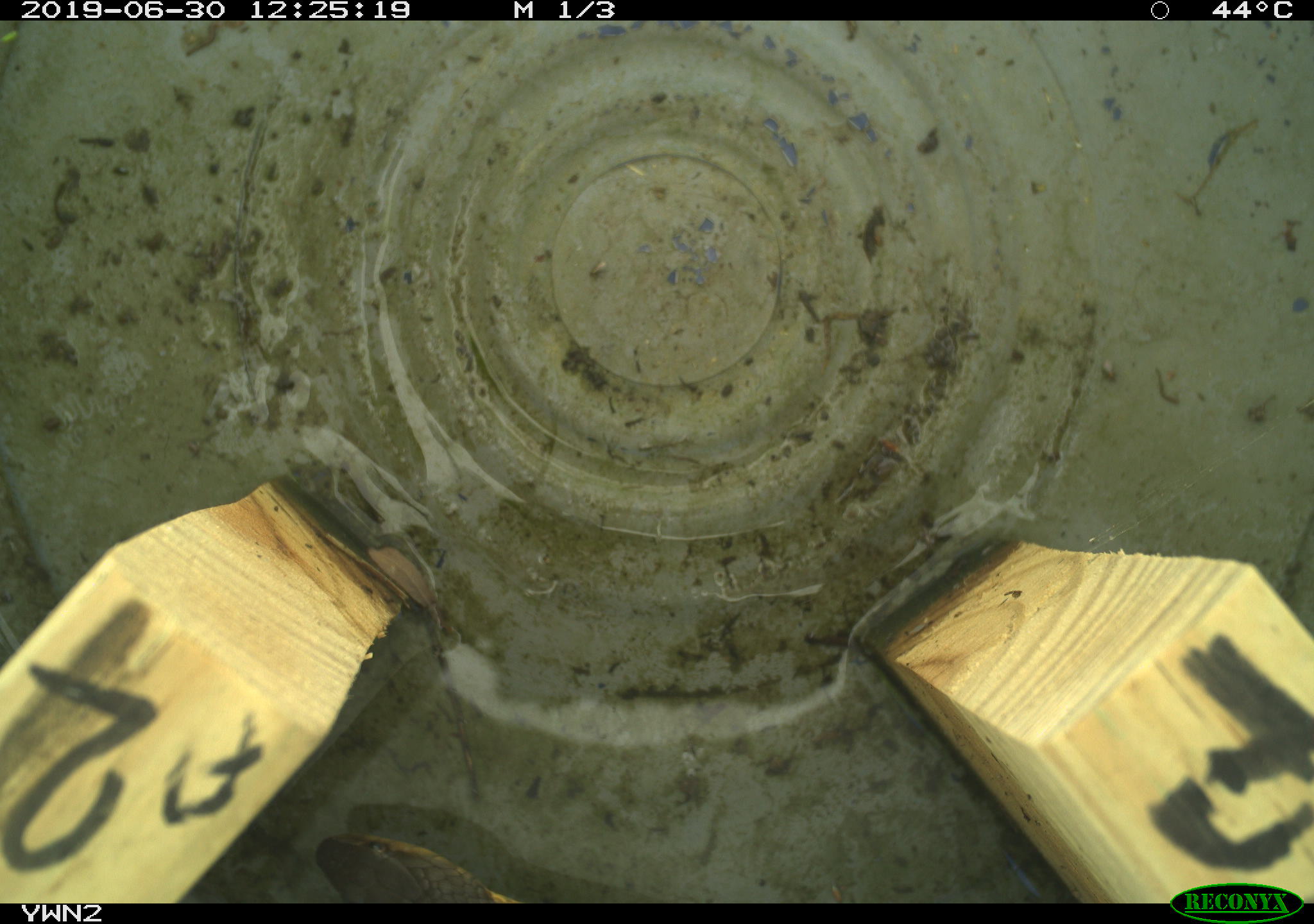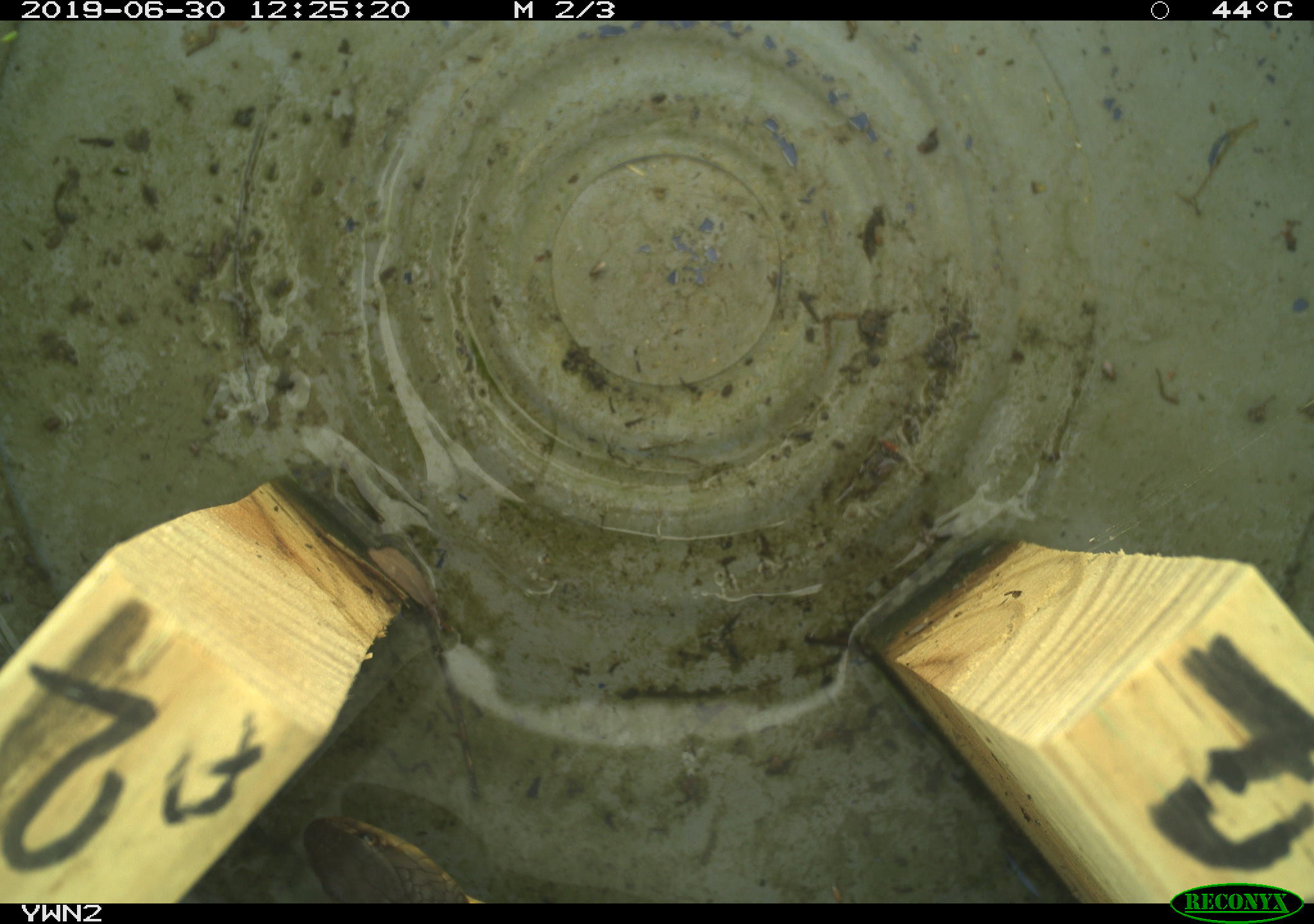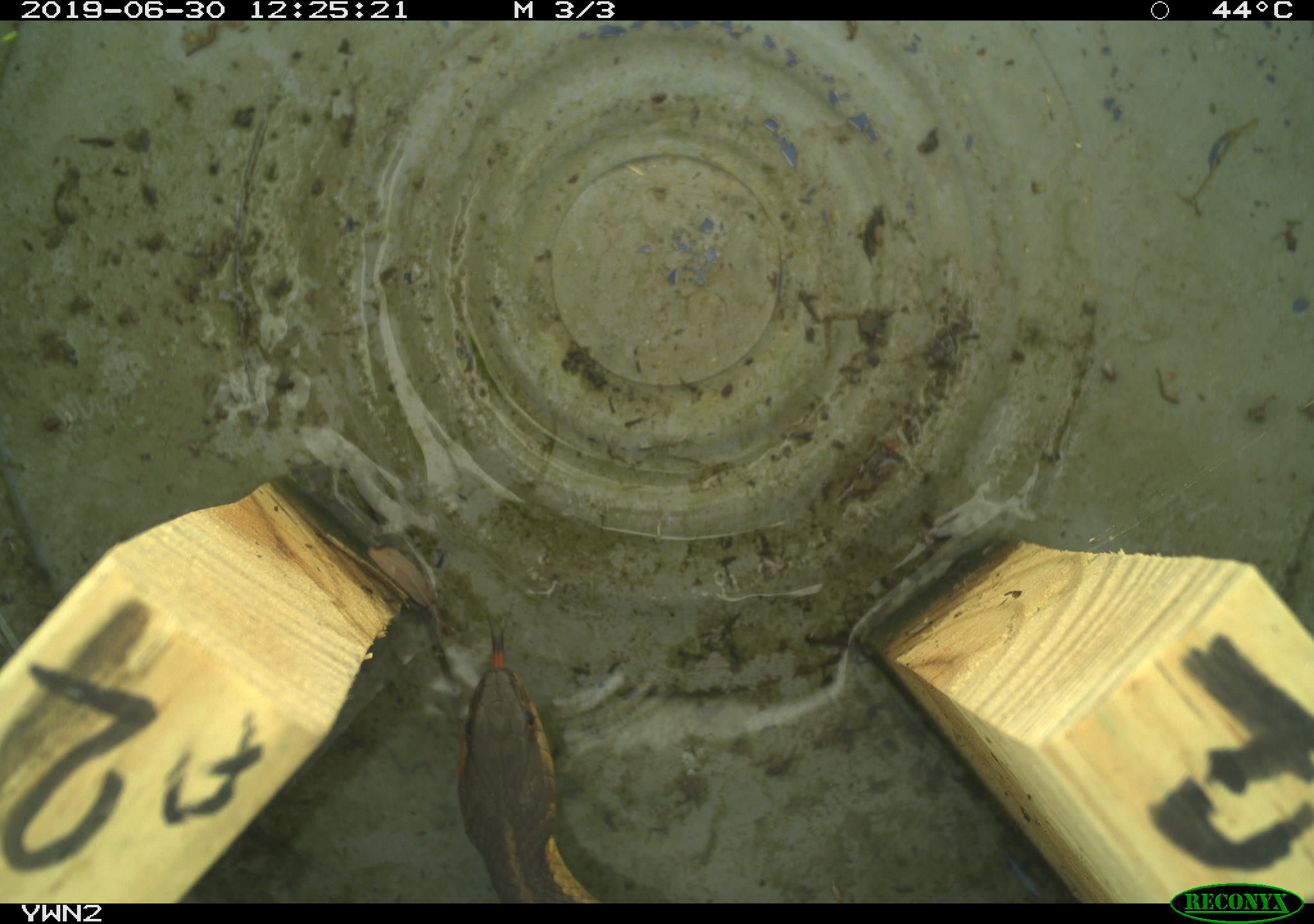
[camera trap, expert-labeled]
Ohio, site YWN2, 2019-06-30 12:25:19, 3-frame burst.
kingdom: Animalia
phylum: Chordata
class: Reptilia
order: Squamata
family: Colubridae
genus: Thamnophis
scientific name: Thamnophis sirtalis sirtalis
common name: eastern gartersnake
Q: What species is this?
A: Eastern gartersnake (Thamnophis sirtalis sirtalis).